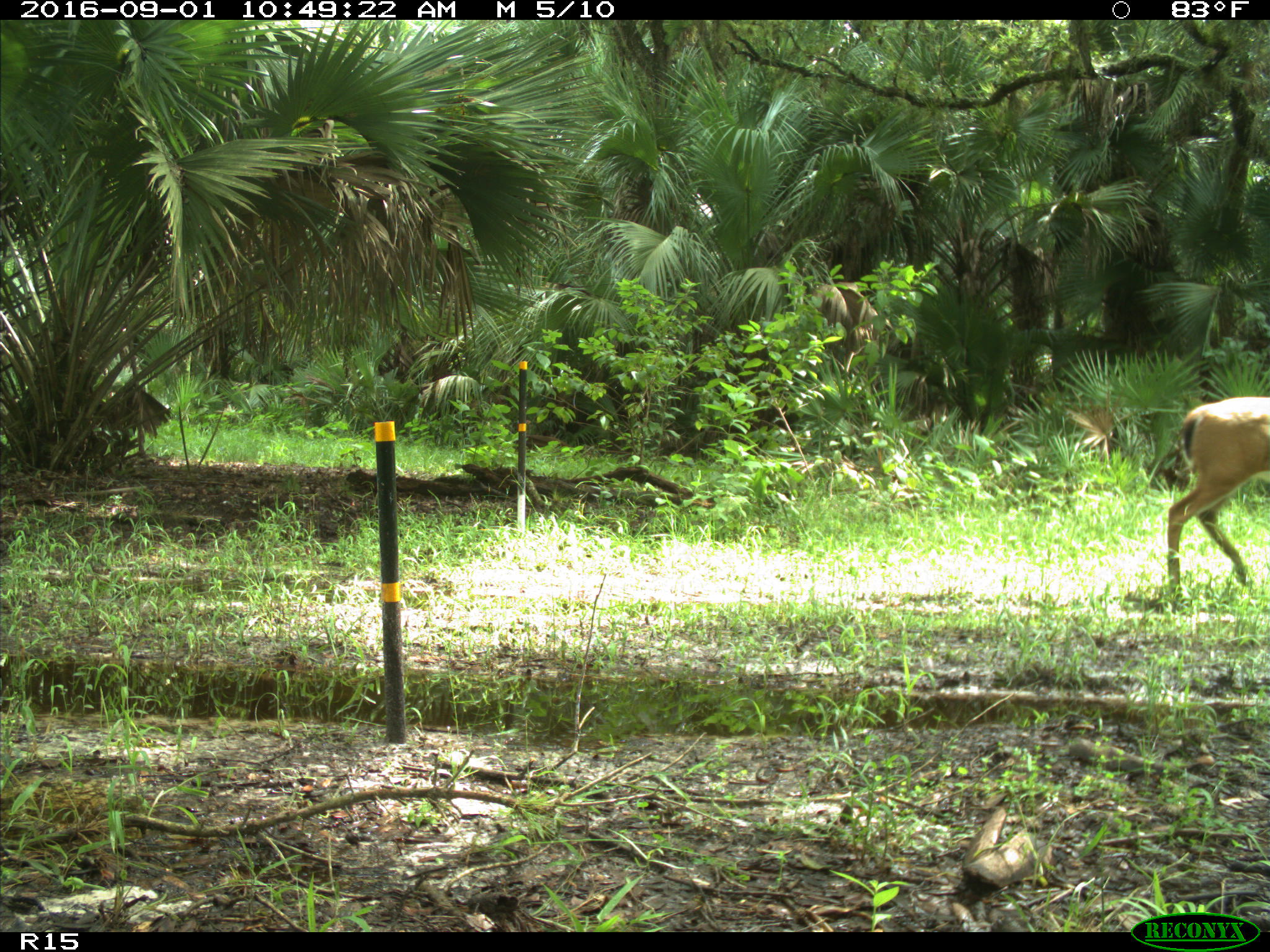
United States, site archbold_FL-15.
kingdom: Animalia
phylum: Chordata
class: Mammalia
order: Artiodactyla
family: Cervidae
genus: Odocoileus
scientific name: Odocoileus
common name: deer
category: unidentified deer